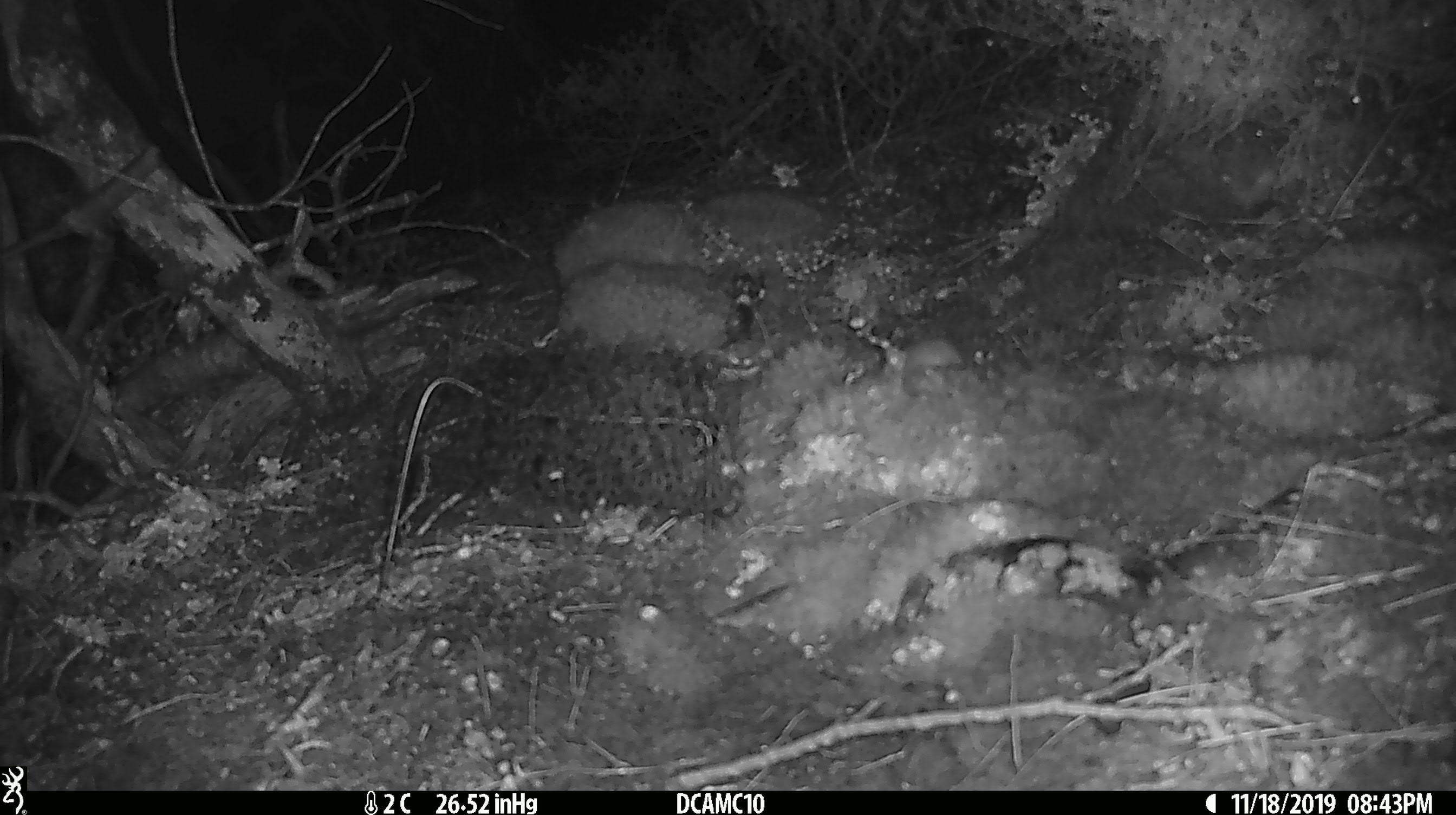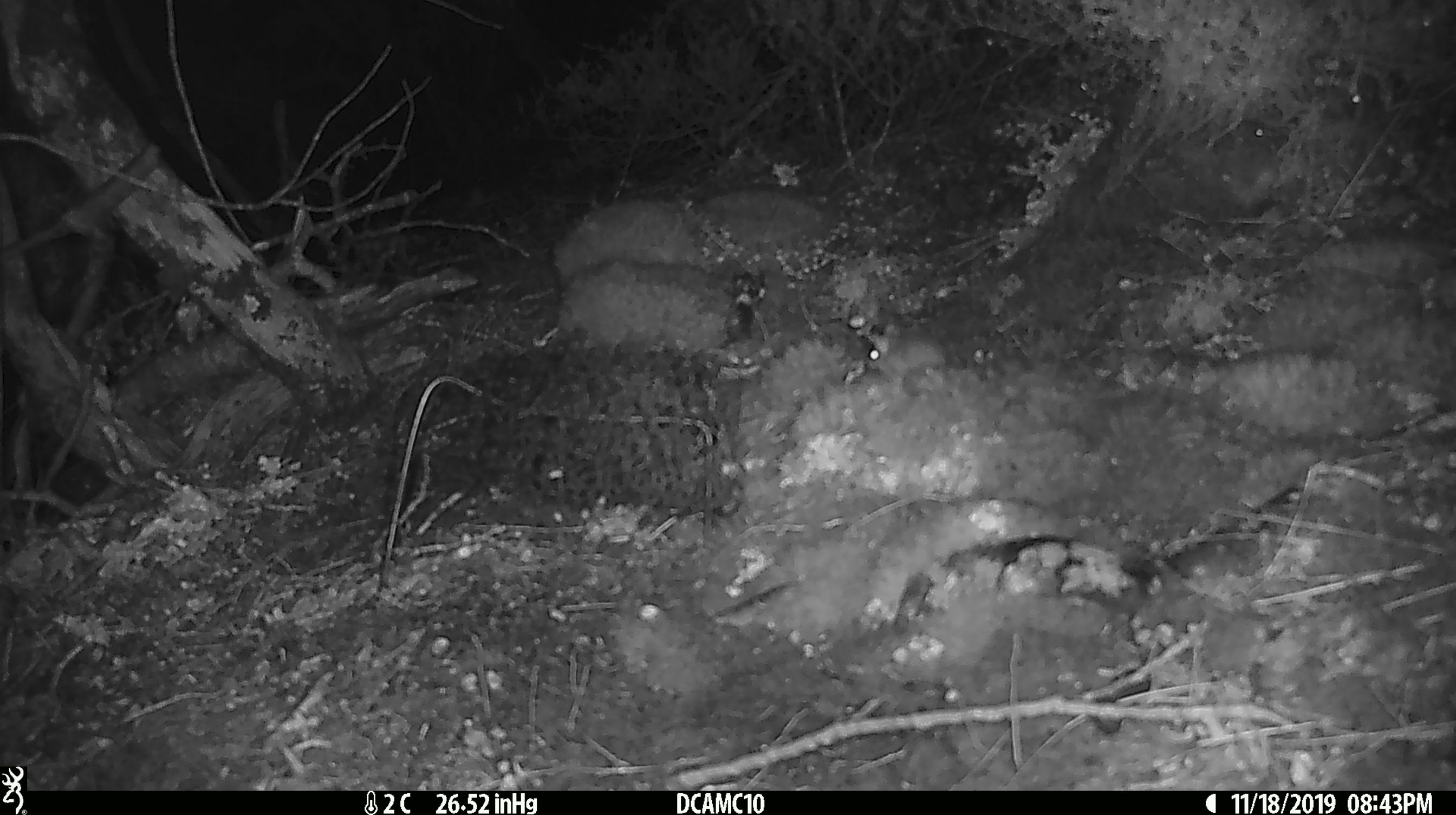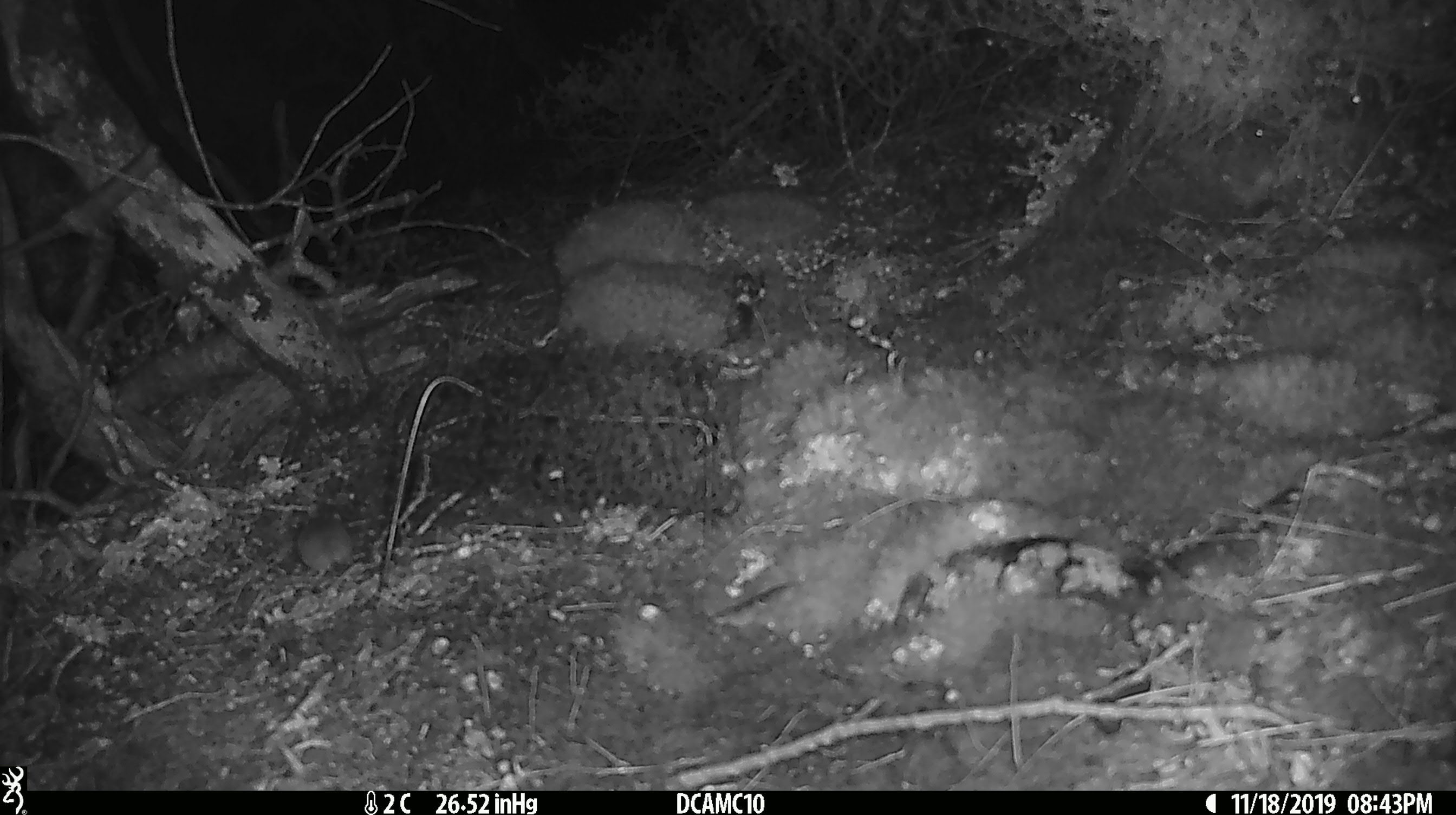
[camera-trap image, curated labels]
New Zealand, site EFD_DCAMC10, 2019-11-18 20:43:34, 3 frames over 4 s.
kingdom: Animalia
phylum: Chordata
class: Mammalia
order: Rodentia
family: Muridae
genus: Mus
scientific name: Mus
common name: mouse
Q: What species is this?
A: Mouse (Mus).